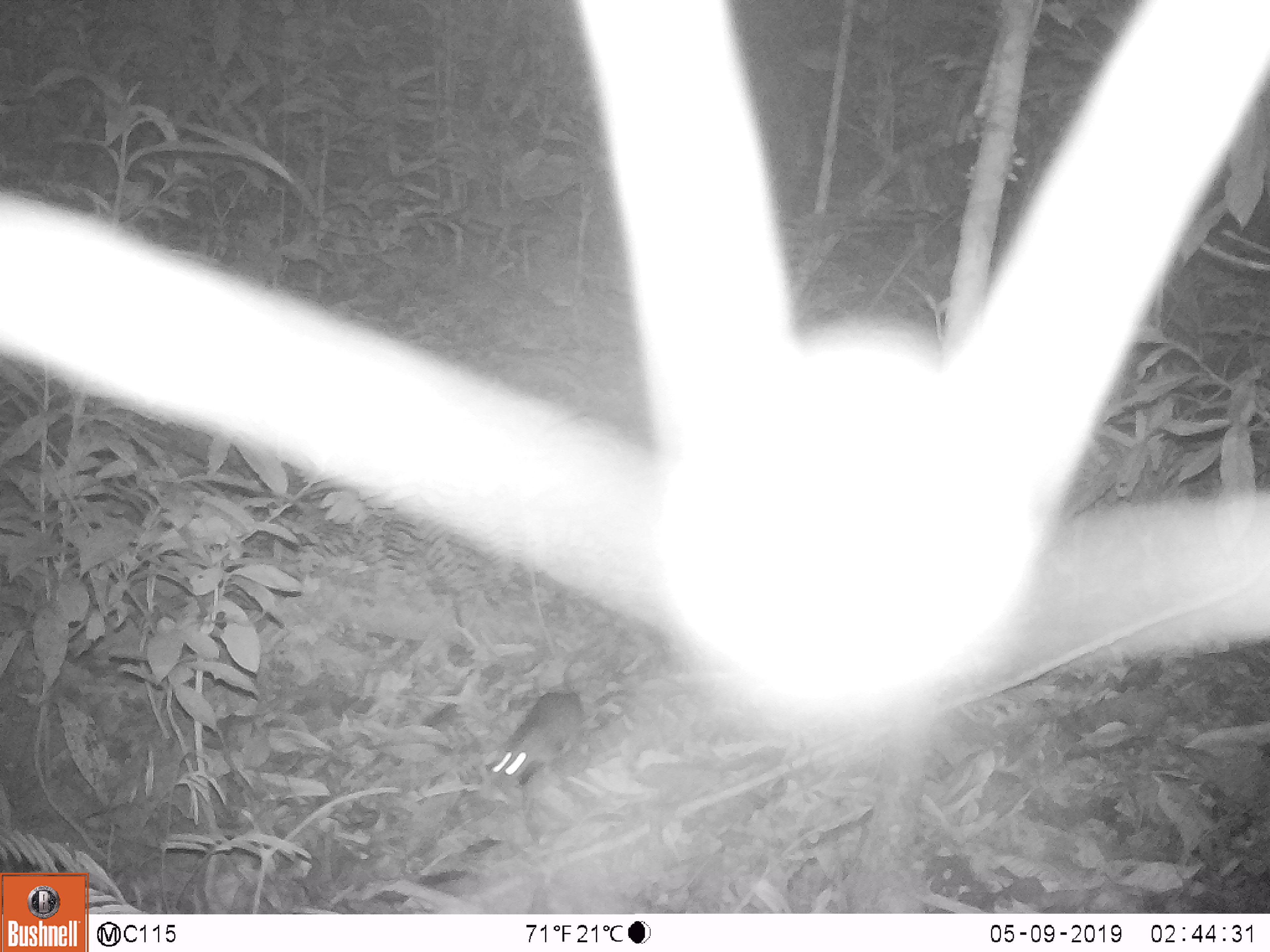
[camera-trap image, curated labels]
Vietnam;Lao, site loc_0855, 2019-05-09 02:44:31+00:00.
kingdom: Animalia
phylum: Chordata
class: Mammalia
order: Rodentia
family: Muridae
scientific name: Muridae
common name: old-world mice and rats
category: unidentified murid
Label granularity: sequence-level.